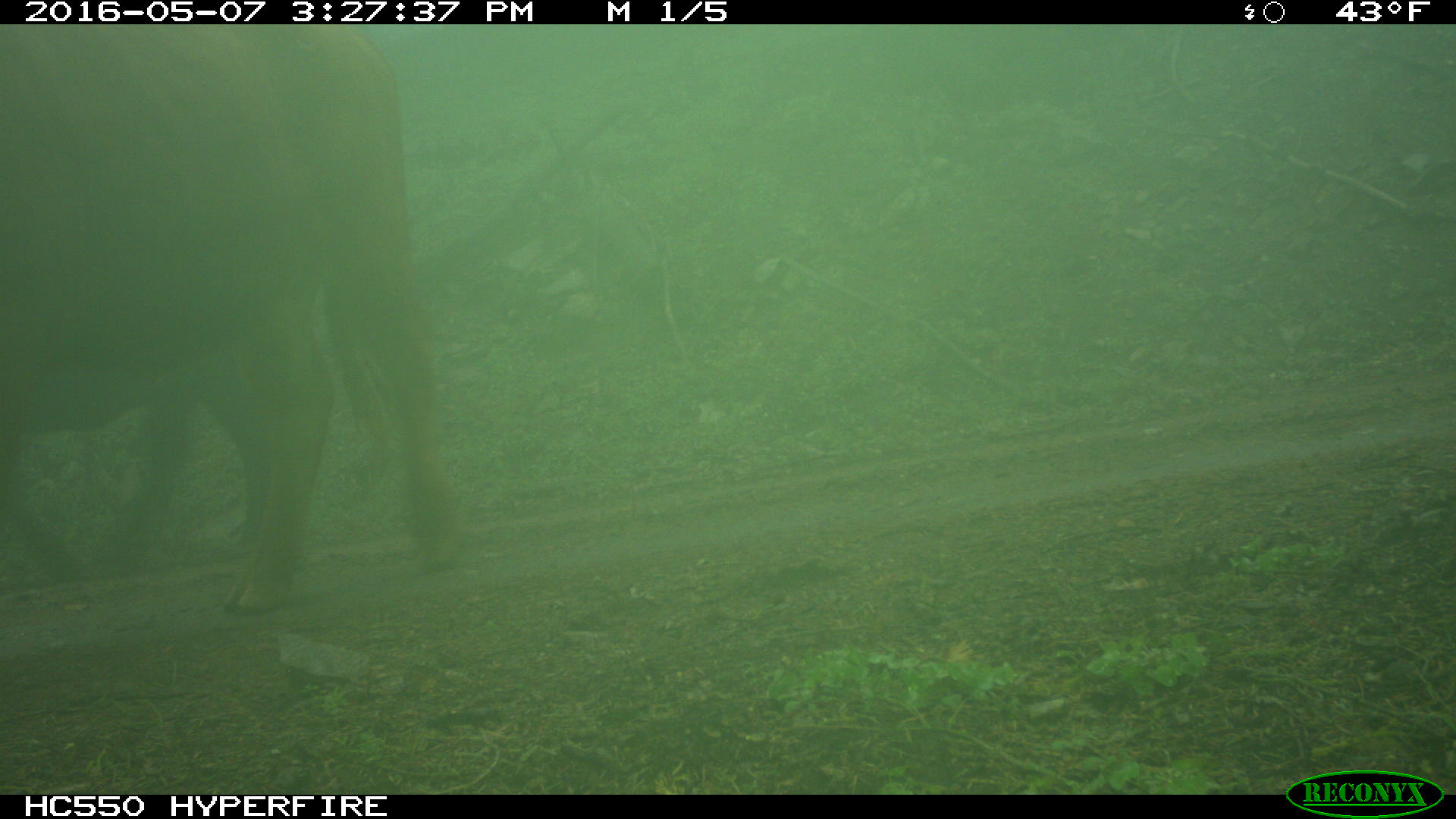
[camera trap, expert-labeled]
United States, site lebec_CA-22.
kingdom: Animalia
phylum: Chordata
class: Mammalia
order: Artiodactyla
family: Bovidae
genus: Bos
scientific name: Bos taurus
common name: domestic cow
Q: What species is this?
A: Bos taurus (domestic cow).